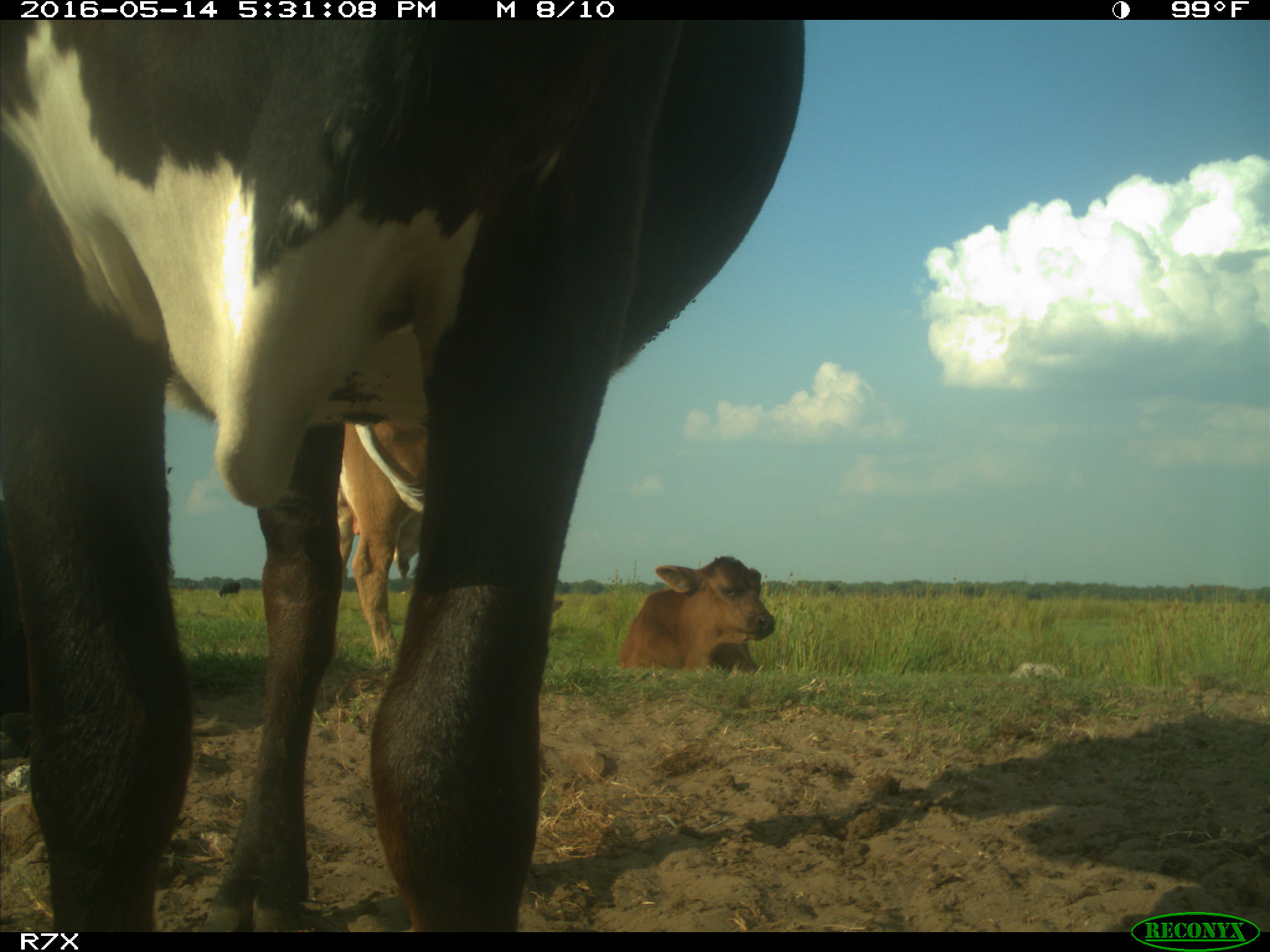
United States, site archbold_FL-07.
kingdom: Animalia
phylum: Chordata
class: Mammalia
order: Artiodactyla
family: Bovidae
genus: Bos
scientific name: Bos taurus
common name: domestic cow